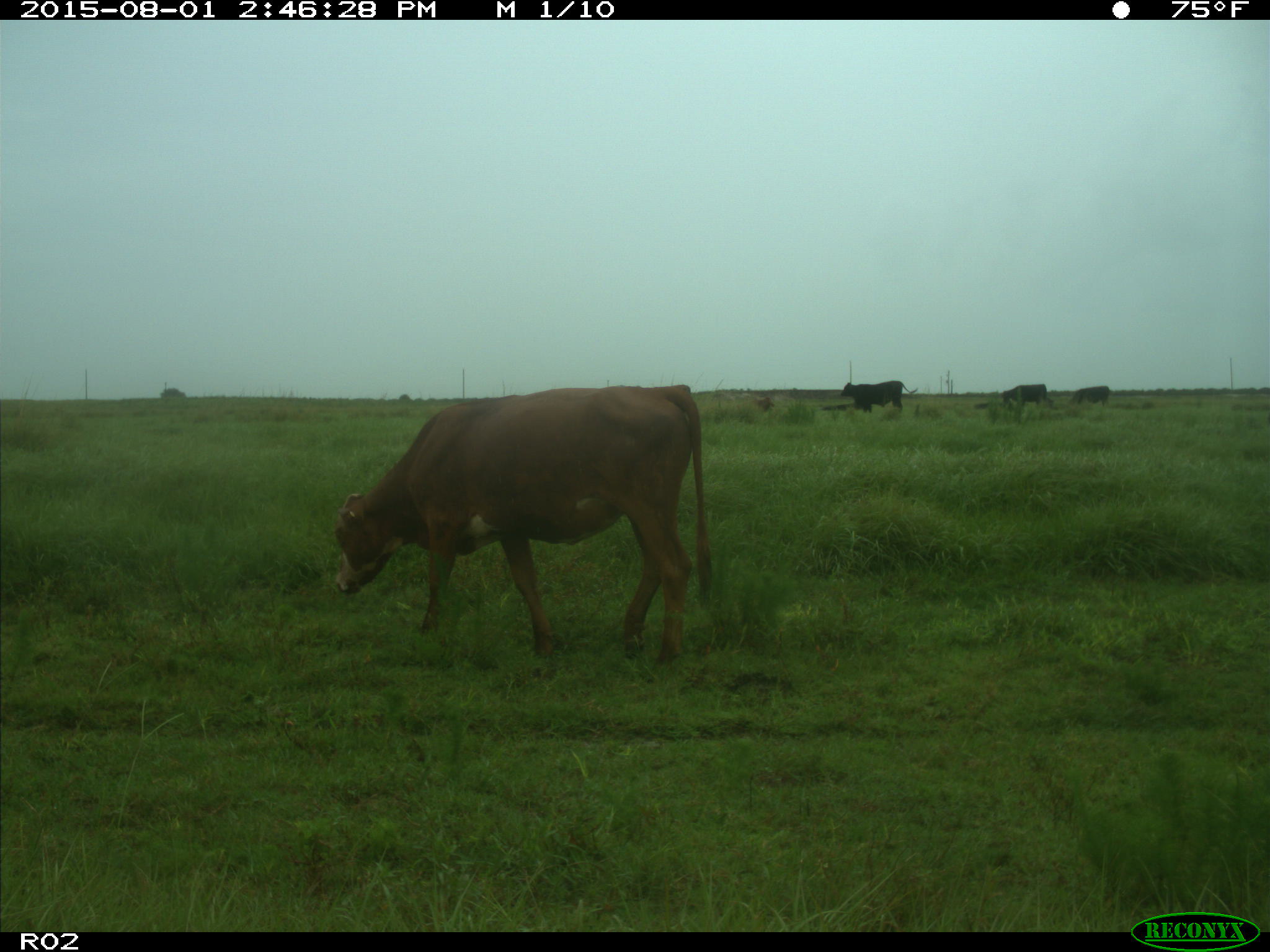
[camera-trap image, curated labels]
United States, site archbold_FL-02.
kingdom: Animalia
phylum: Chordata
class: Mammalia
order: Artiodactyla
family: Bovidae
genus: Bos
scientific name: Bos taurus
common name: domestic cow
Bos taurus (domestic cow).